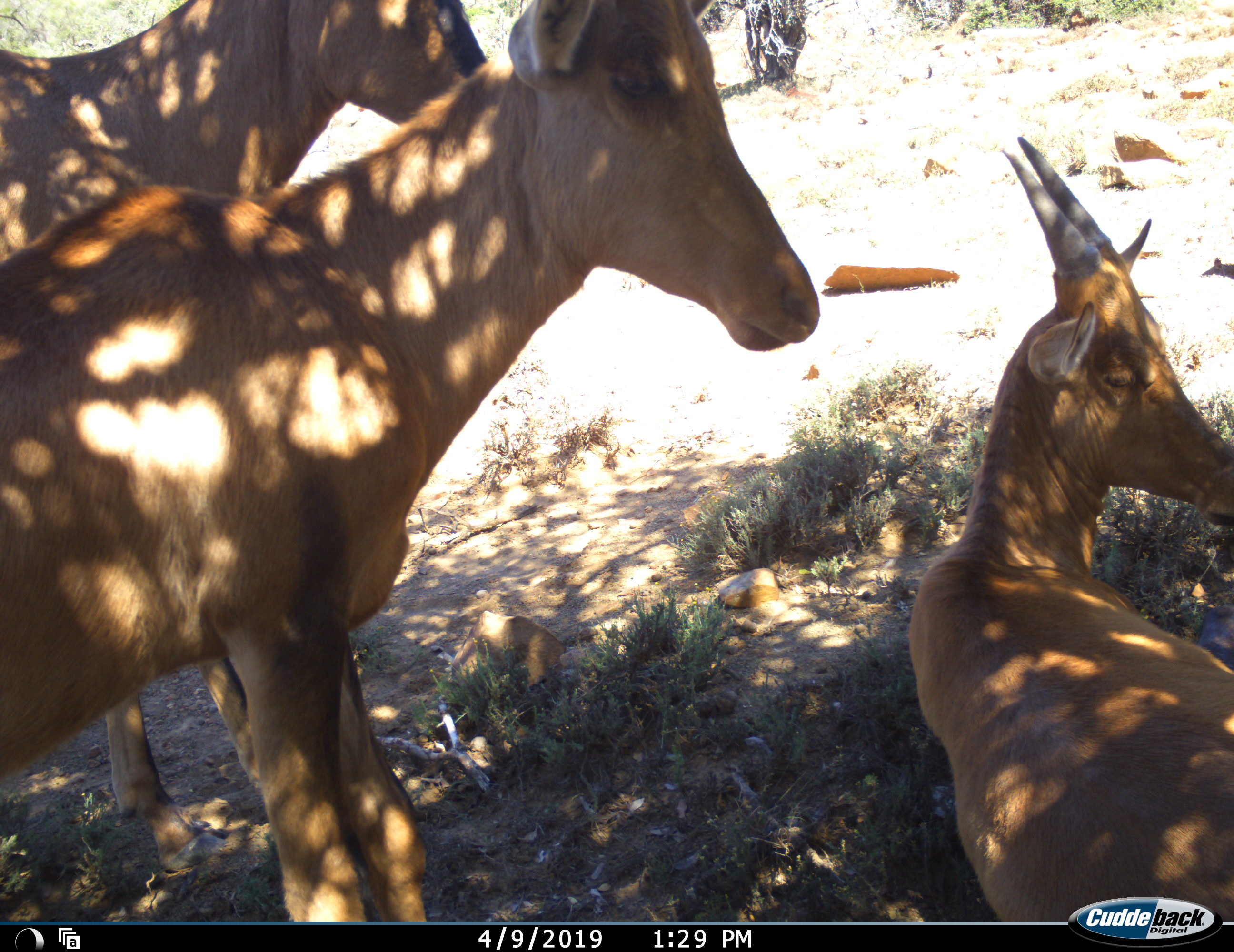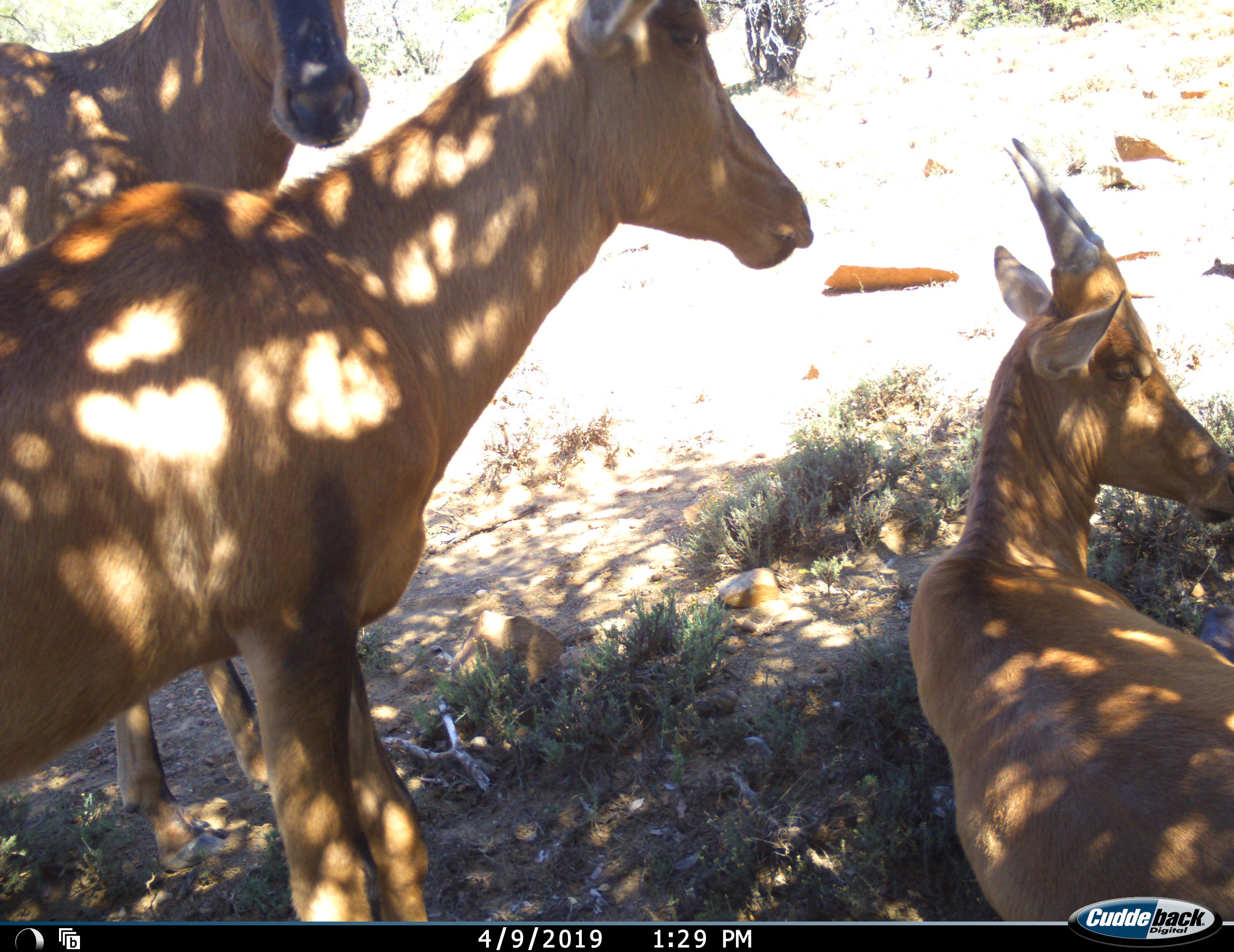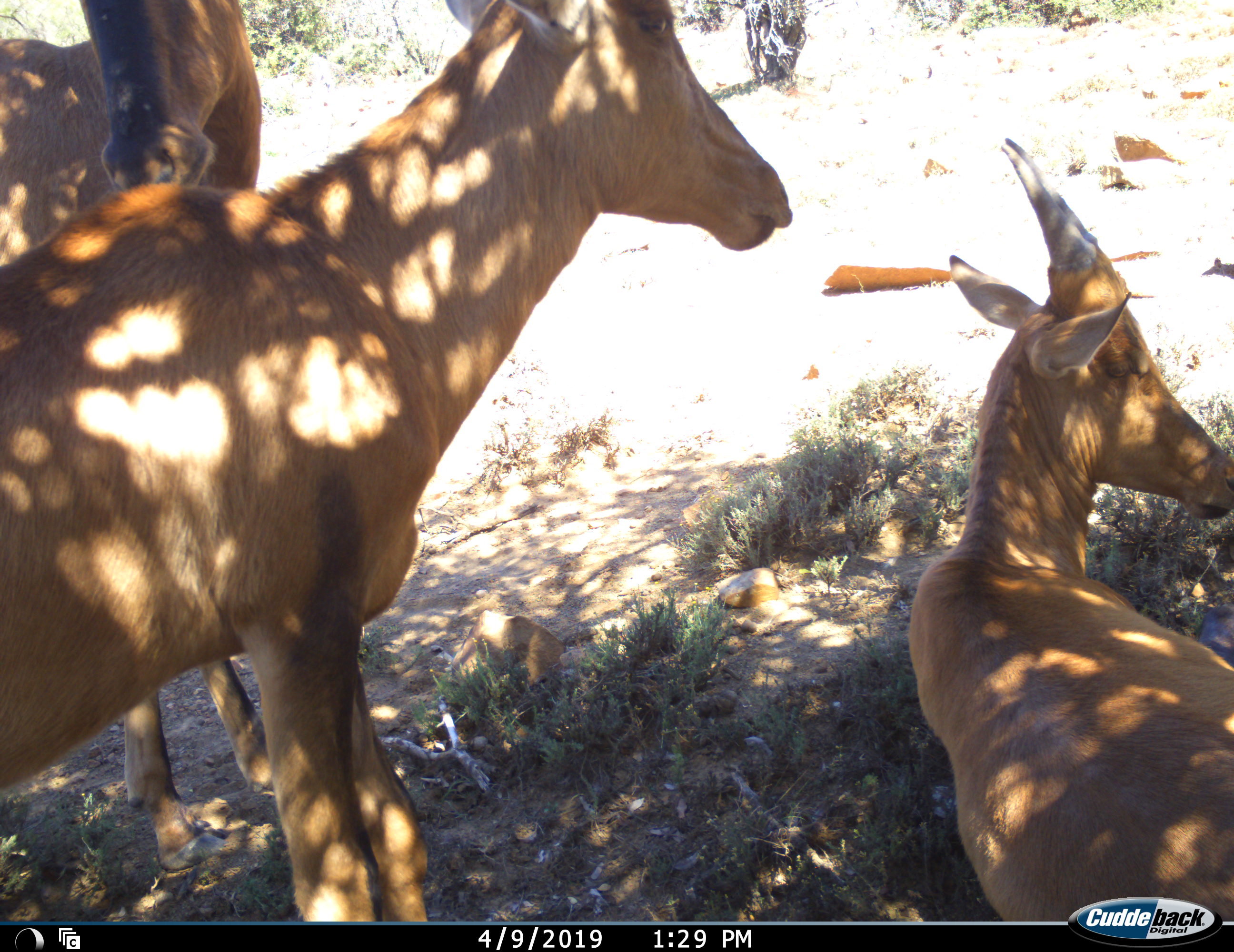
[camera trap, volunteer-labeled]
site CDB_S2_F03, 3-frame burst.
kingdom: Animalia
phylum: Chordata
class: Mammalia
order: Artiodactyla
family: Bovidae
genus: Alcelaphus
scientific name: Alcelaphus buselaphus caama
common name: red hartebeest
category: hartebeestred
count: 3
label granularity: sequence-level